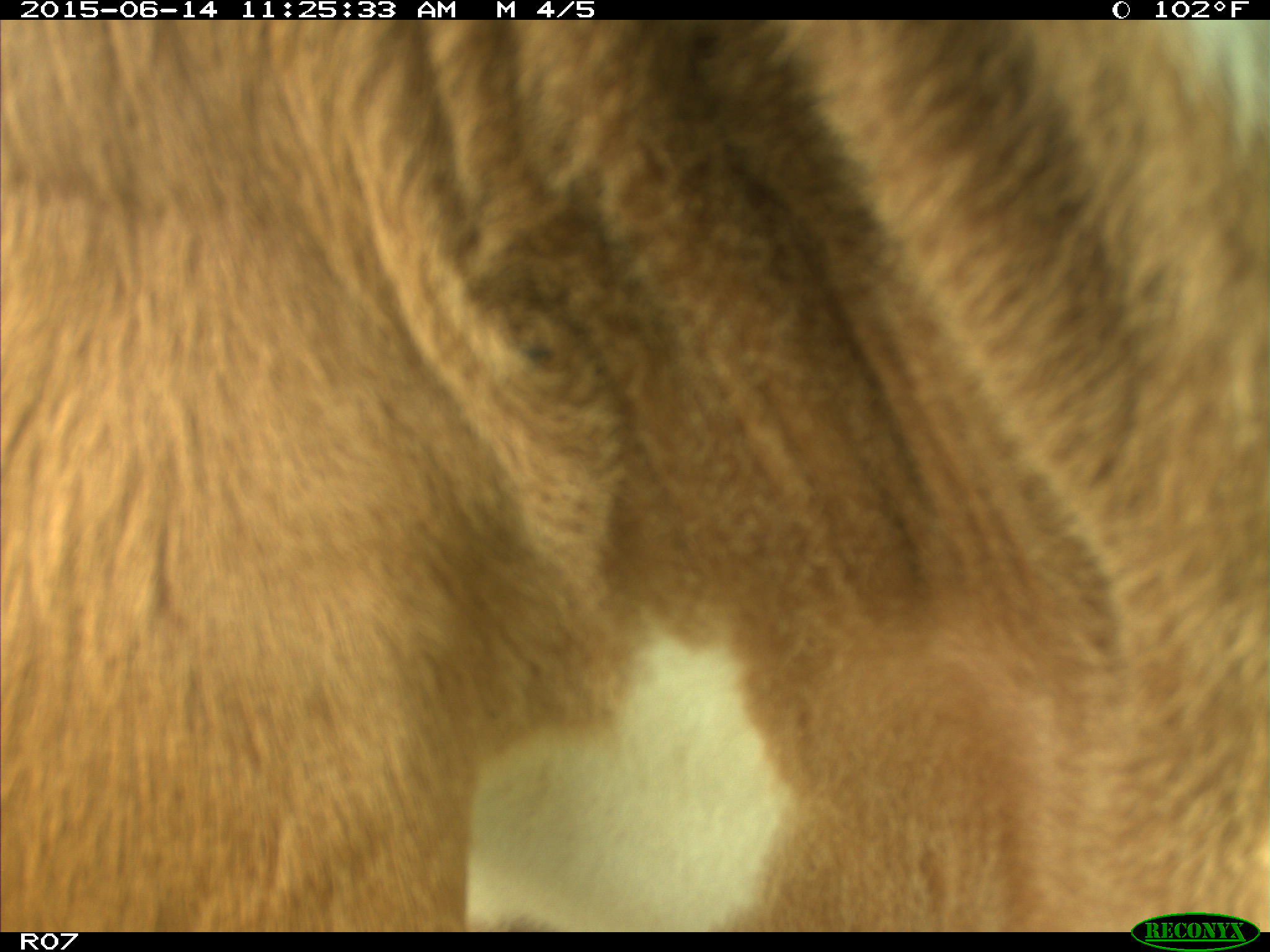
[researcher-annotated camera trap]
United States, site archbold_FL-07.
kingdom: Animalia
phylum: Chordata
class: Mammalia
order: Artiodactyla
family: Bovidae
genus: Bos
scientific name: Bos taurus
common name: domestic cow